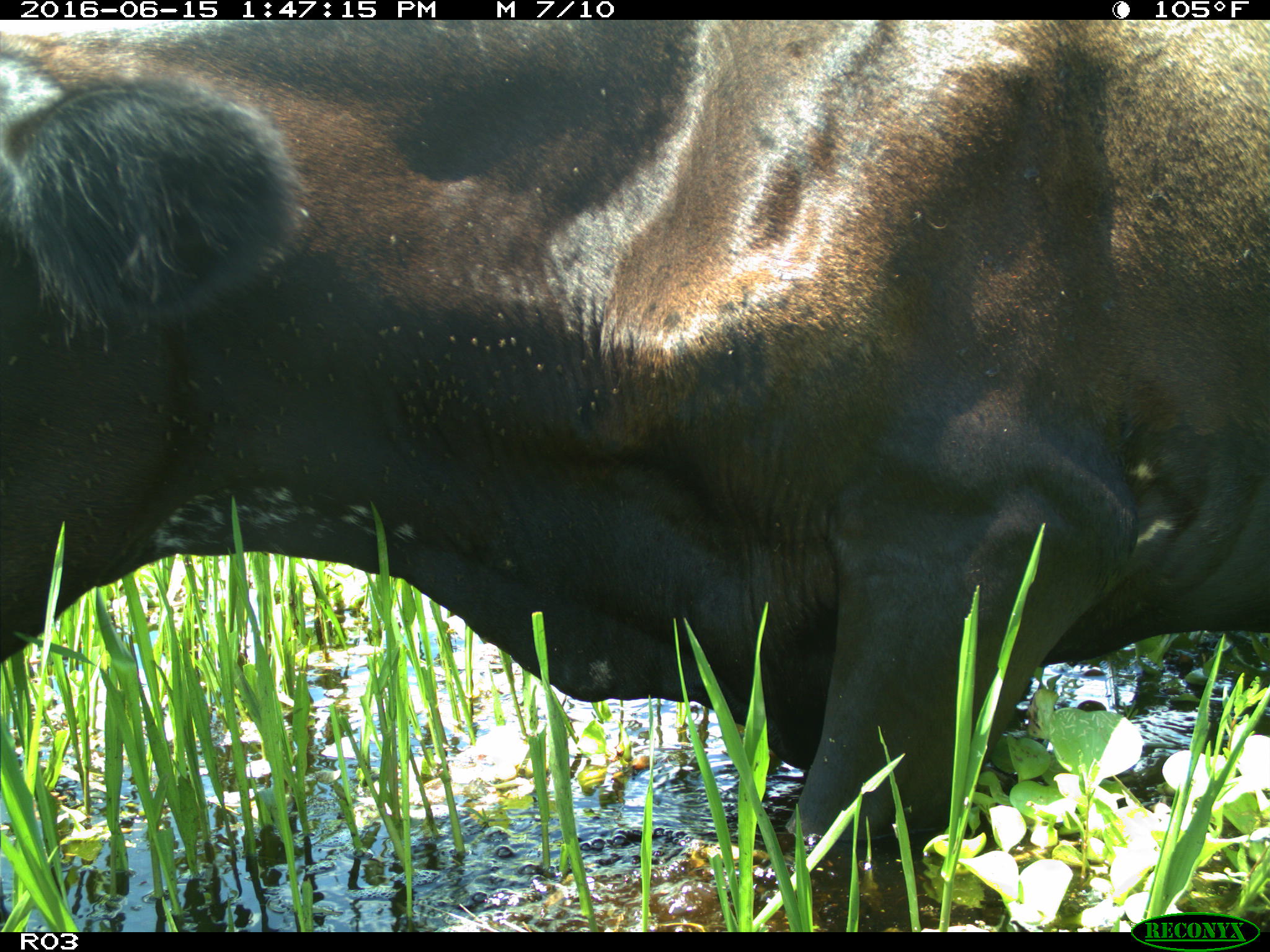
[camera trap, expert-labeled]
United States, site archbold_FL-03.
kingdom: Animalia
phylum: Chordata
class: Mammalia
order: Artiodactyla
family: Bovidae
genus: Bos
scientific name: Bos taurus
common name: domestic cow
Bos taurus (domestic cow).